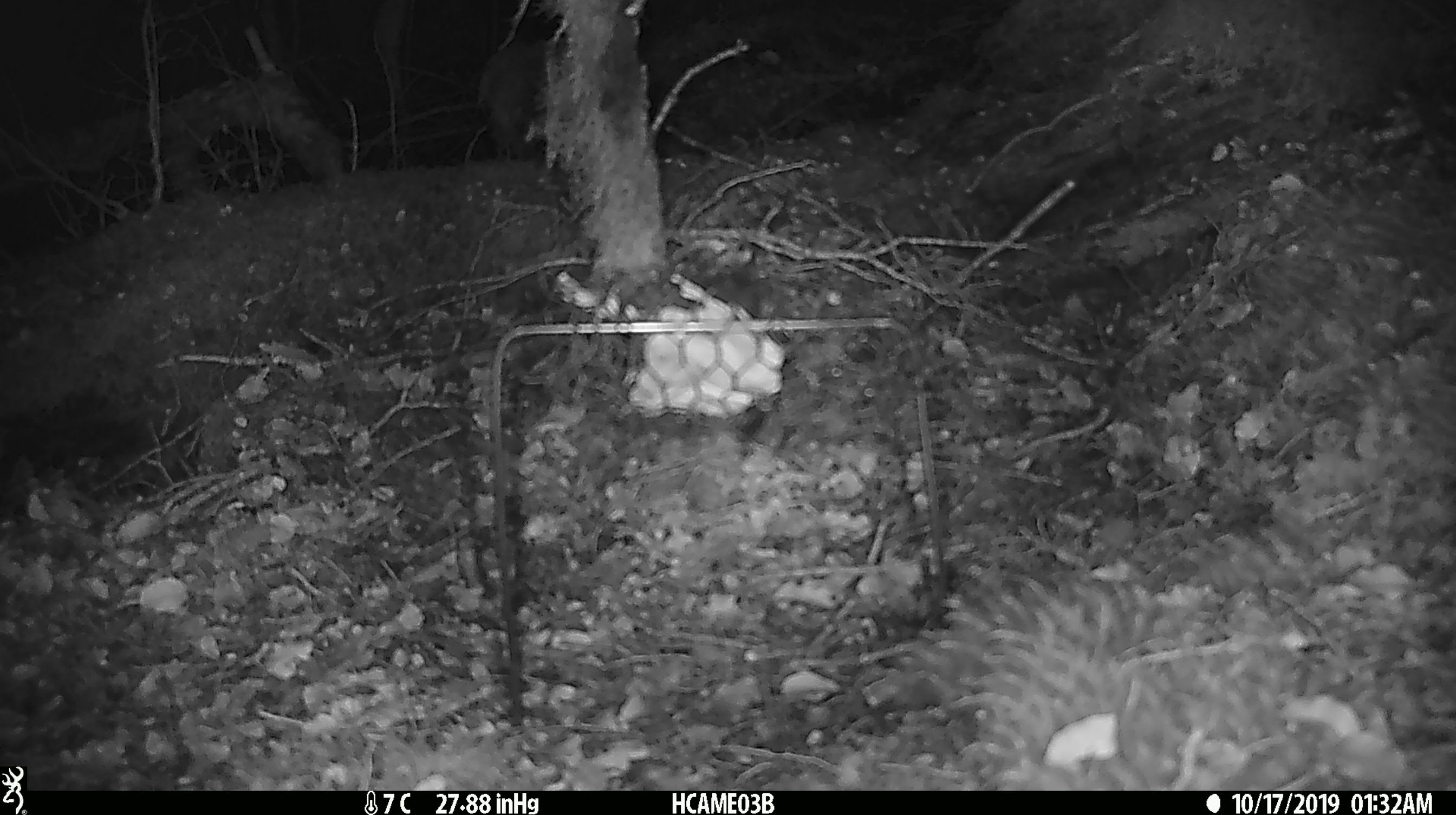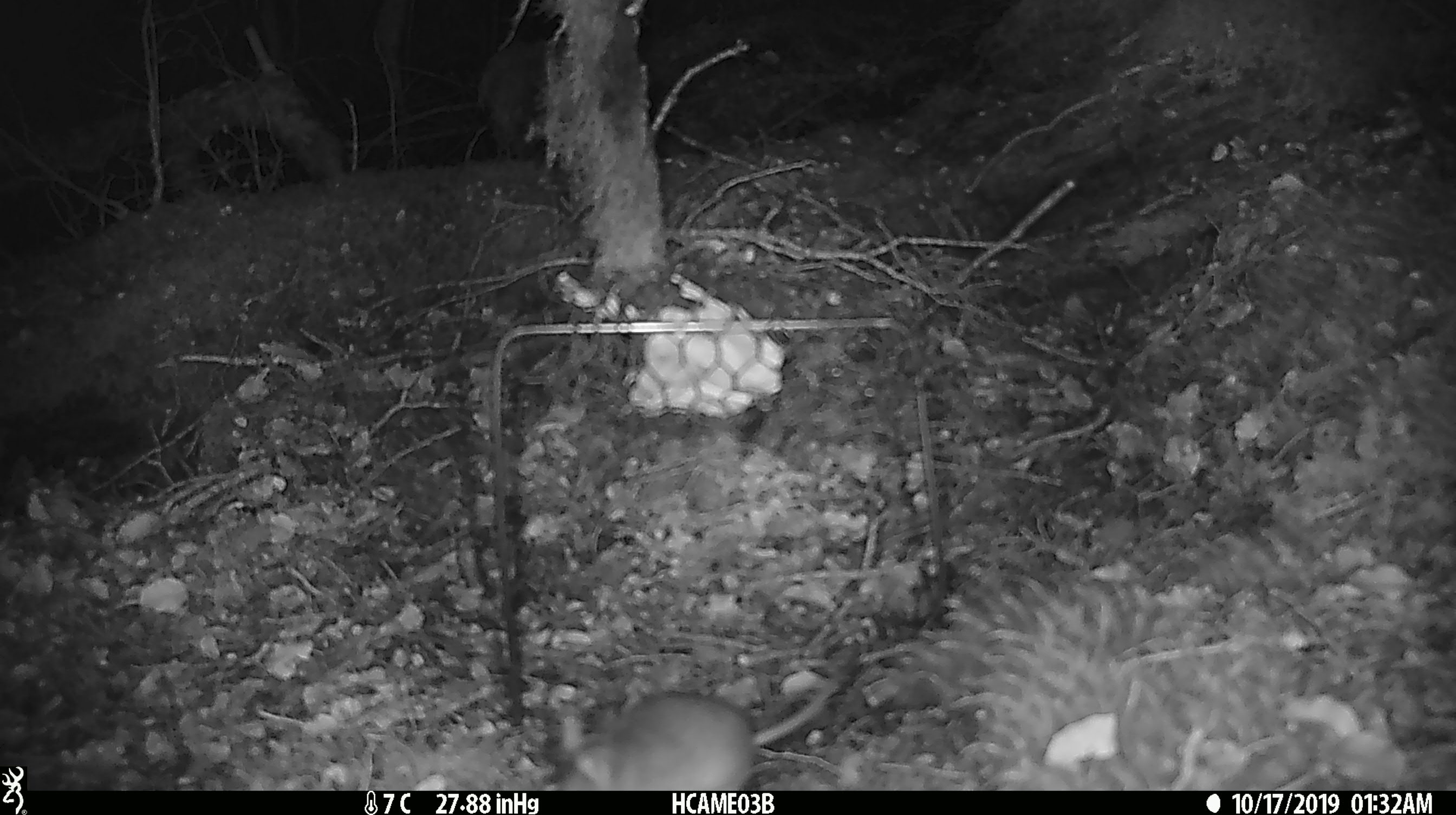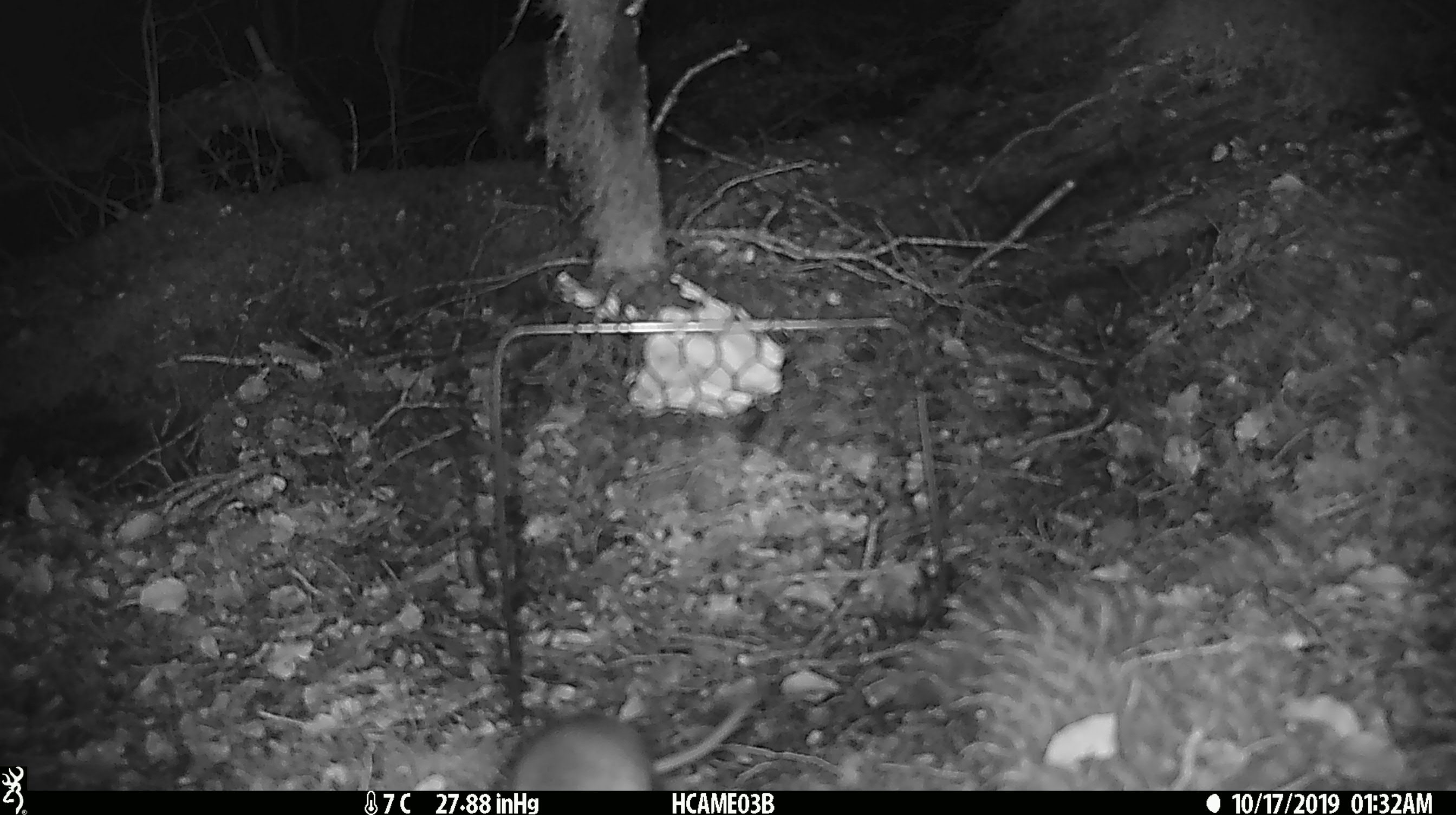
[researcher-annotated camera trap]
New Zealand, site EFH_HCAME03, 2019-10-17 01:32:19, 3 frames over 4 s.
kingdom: Animalia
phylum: Chordata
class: Mammalia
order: Rodentia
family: Muridae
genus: Mus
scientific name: Mus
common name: mouse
Mouse (Mus).